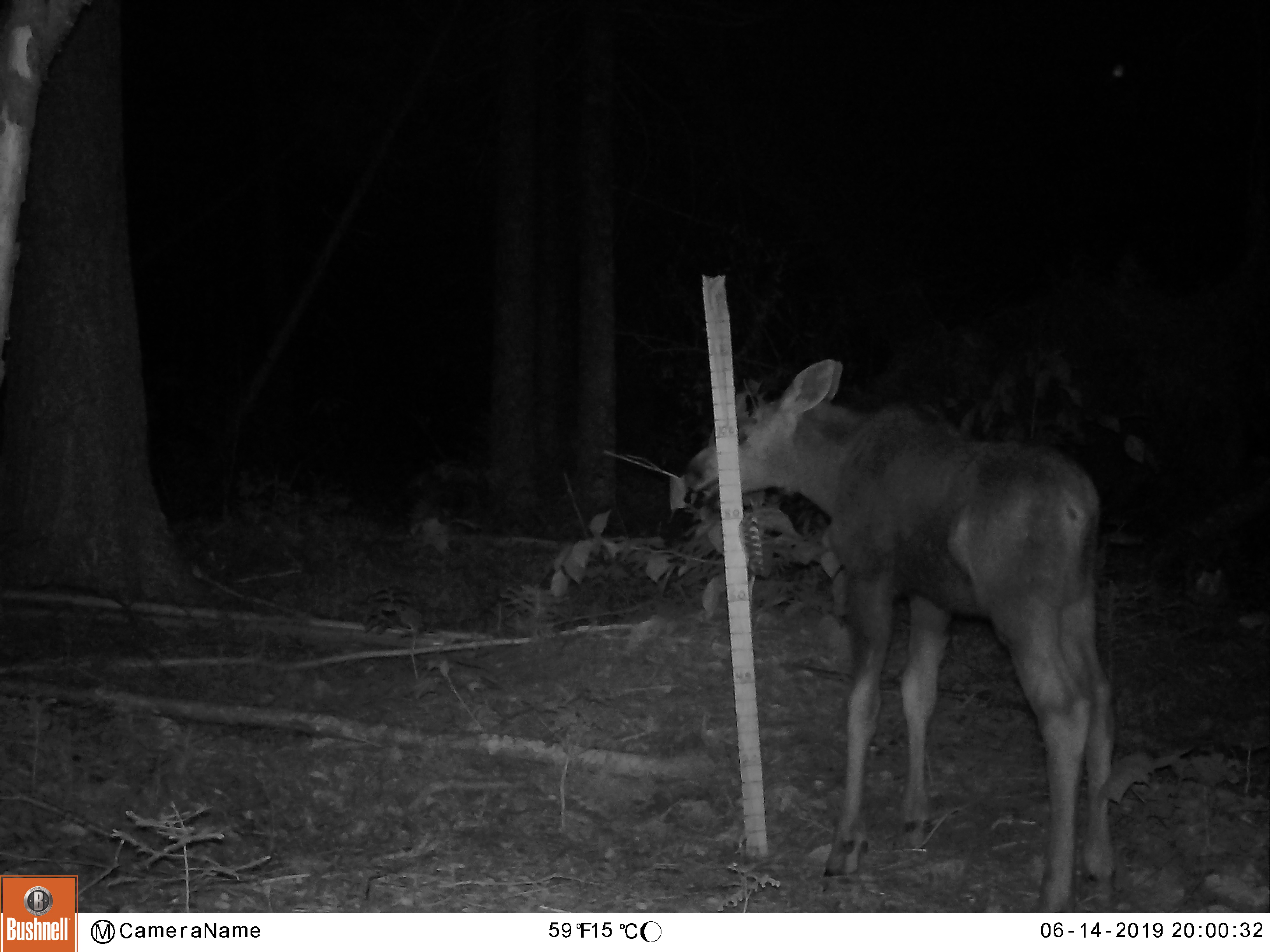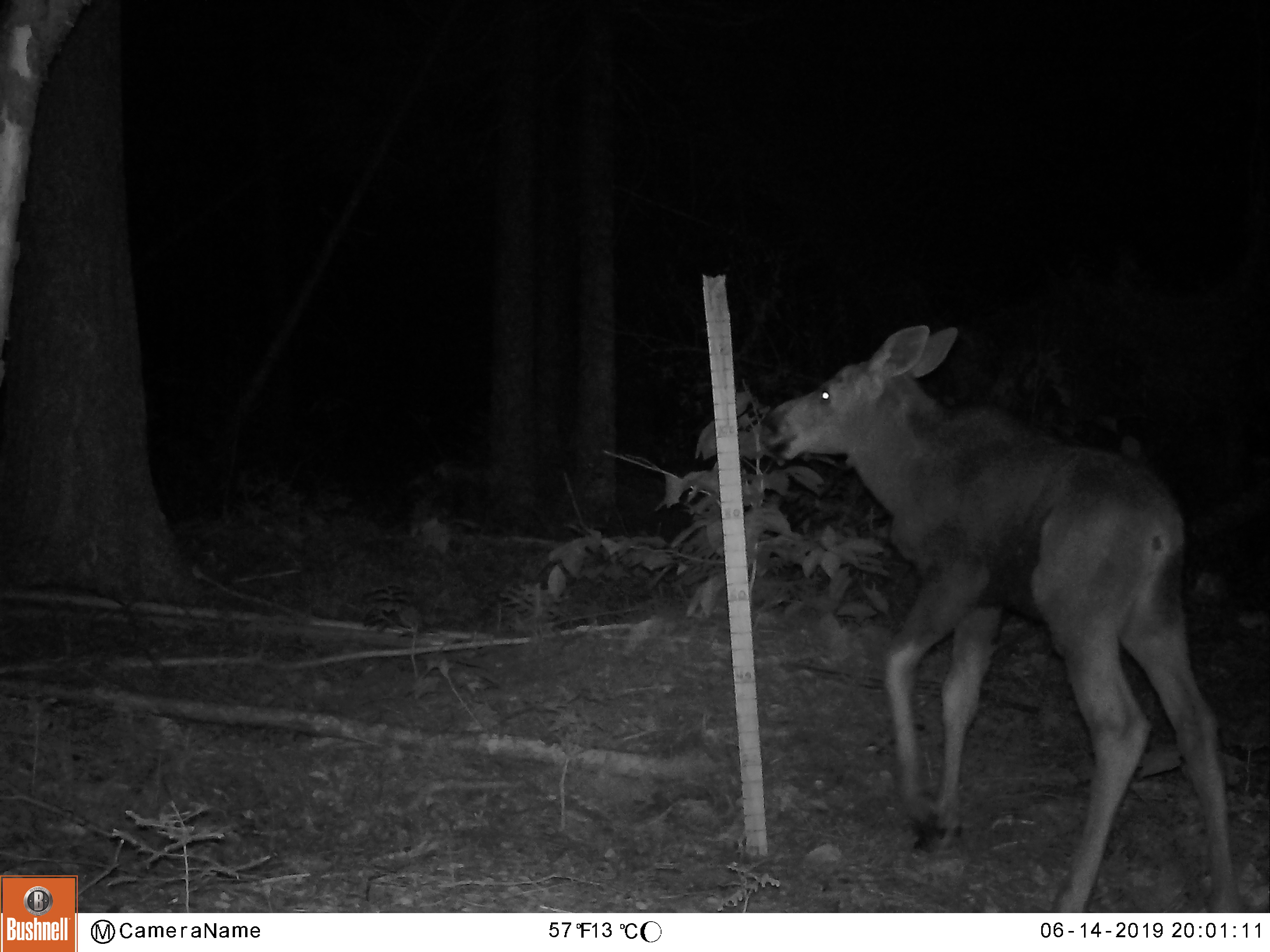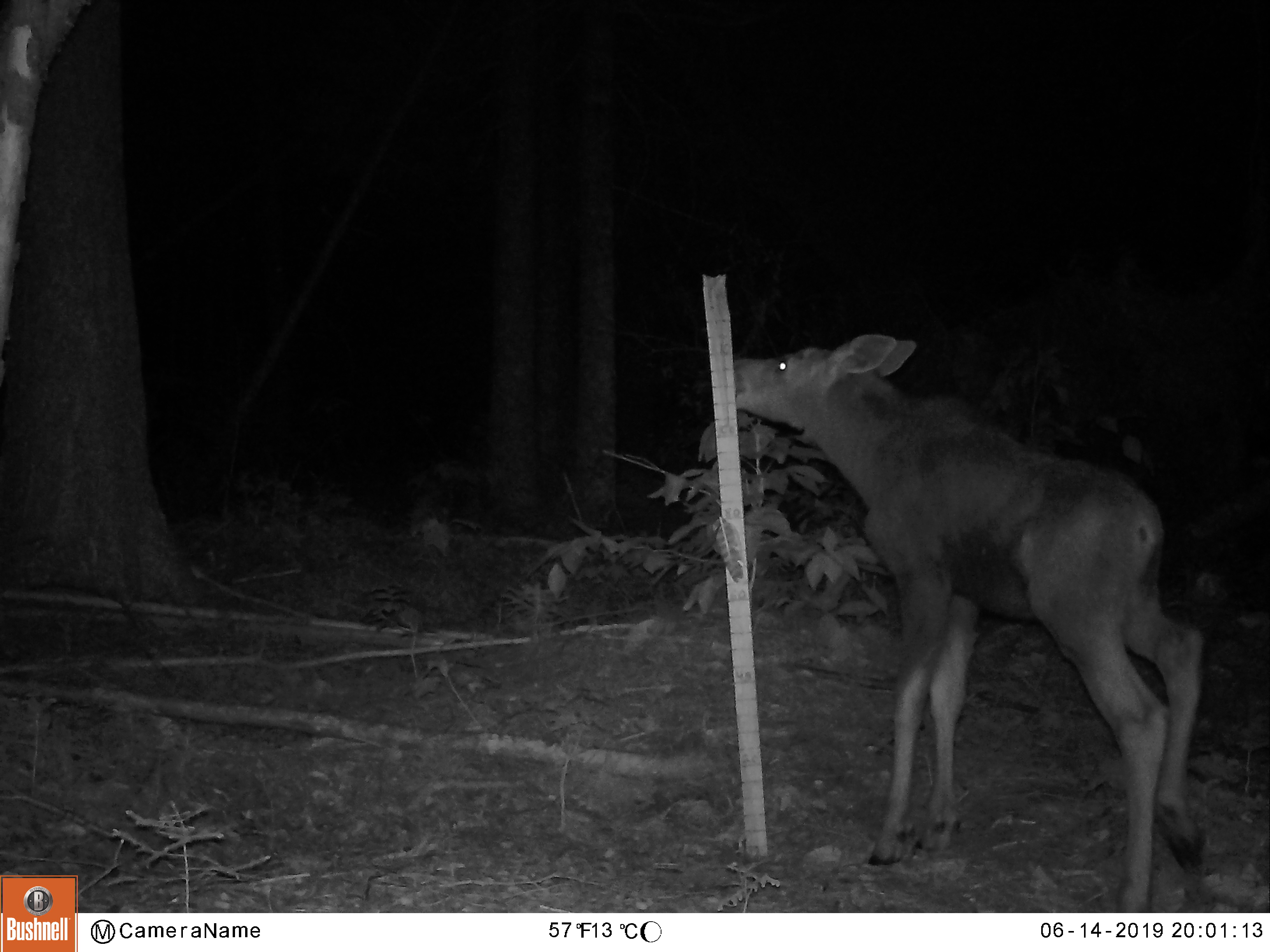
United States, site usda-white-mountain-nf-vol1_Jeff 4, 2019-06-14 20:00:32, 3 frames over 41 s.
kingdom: Animalia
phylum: Chordata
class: Mammalia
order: Artiodactyla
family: Cervidae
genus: Alces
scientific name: Alces alces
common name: moose